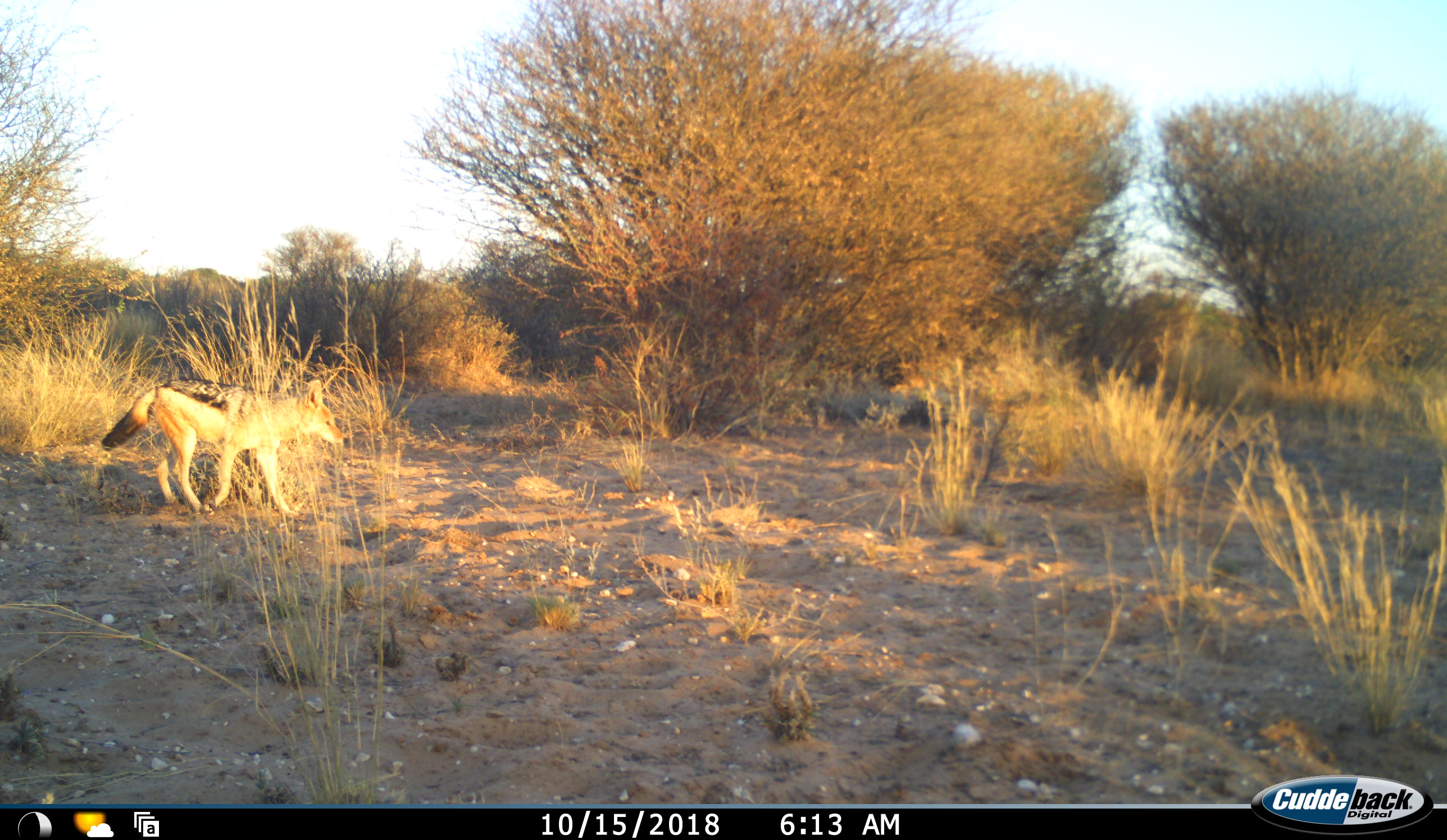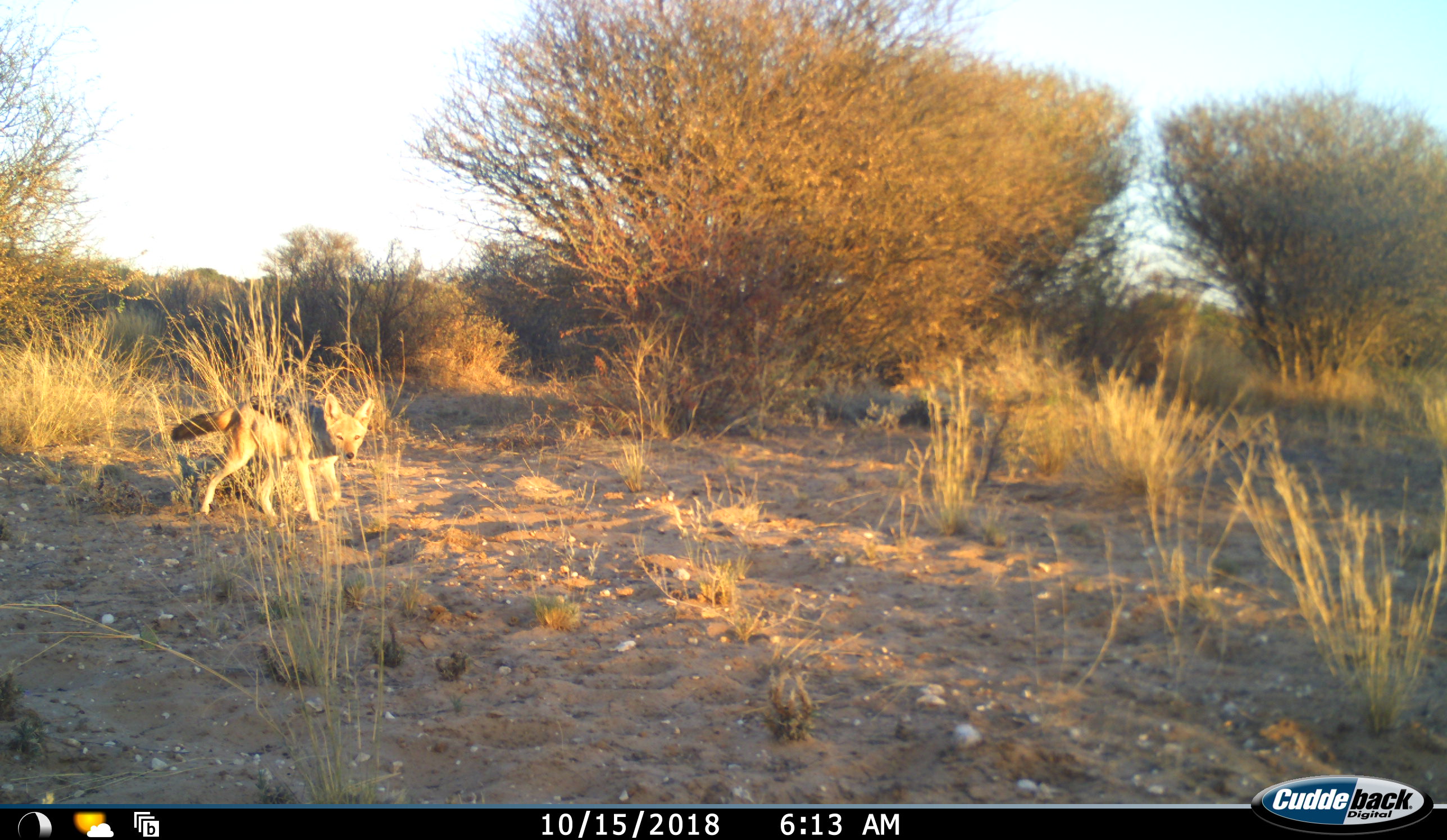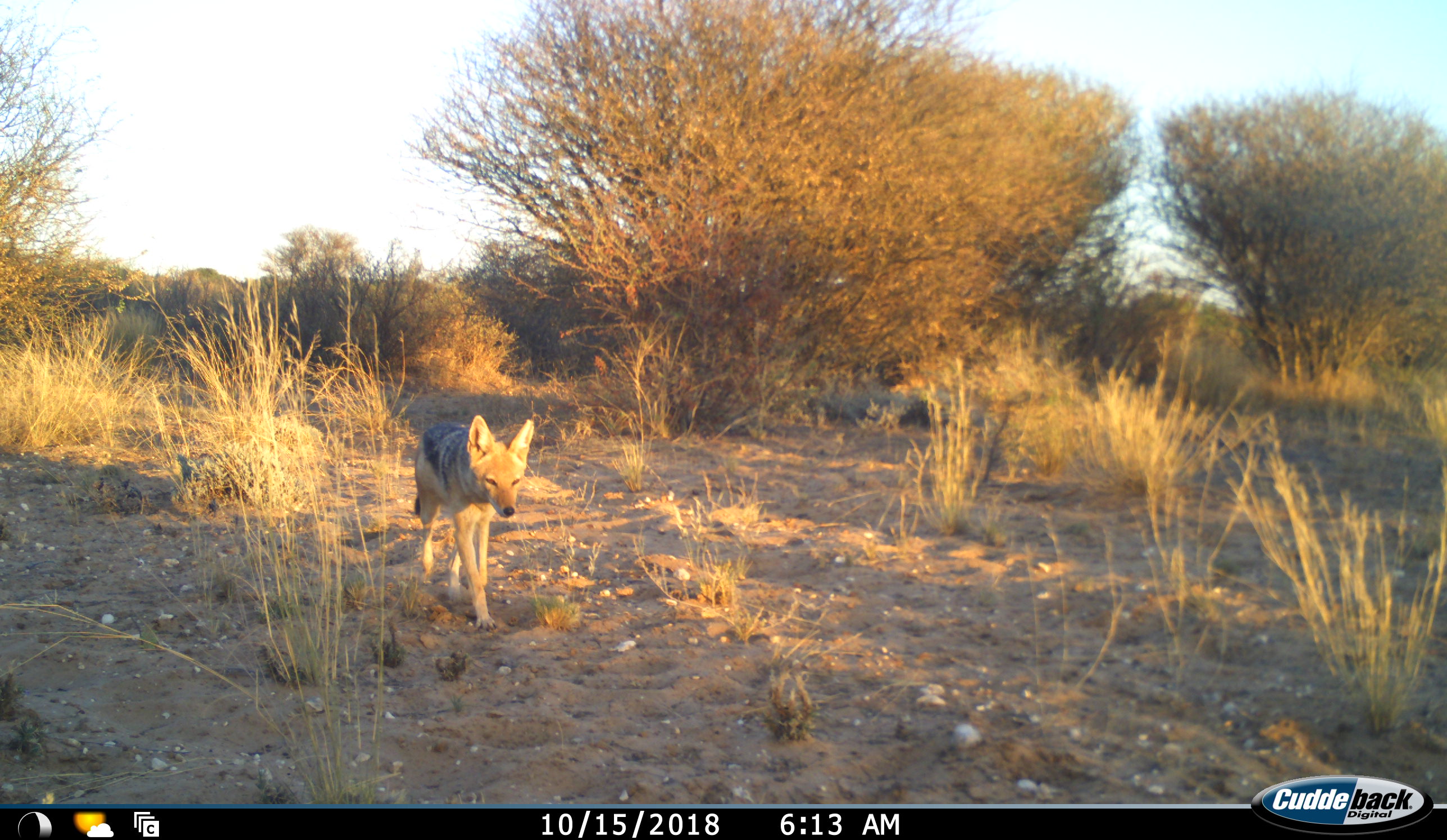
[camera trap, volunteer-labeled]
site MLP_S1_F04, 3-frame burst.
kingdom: Animalia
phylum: Chordata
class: Mammalia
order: Carnivora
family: Canidae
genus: Lupulella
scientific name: Lupulella mesomelas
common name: black-backed jackal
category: jackalblackbacked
Jackalblackbacked (black-backed jackal) (Lupulella mesomelas), count 1. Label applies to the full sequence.